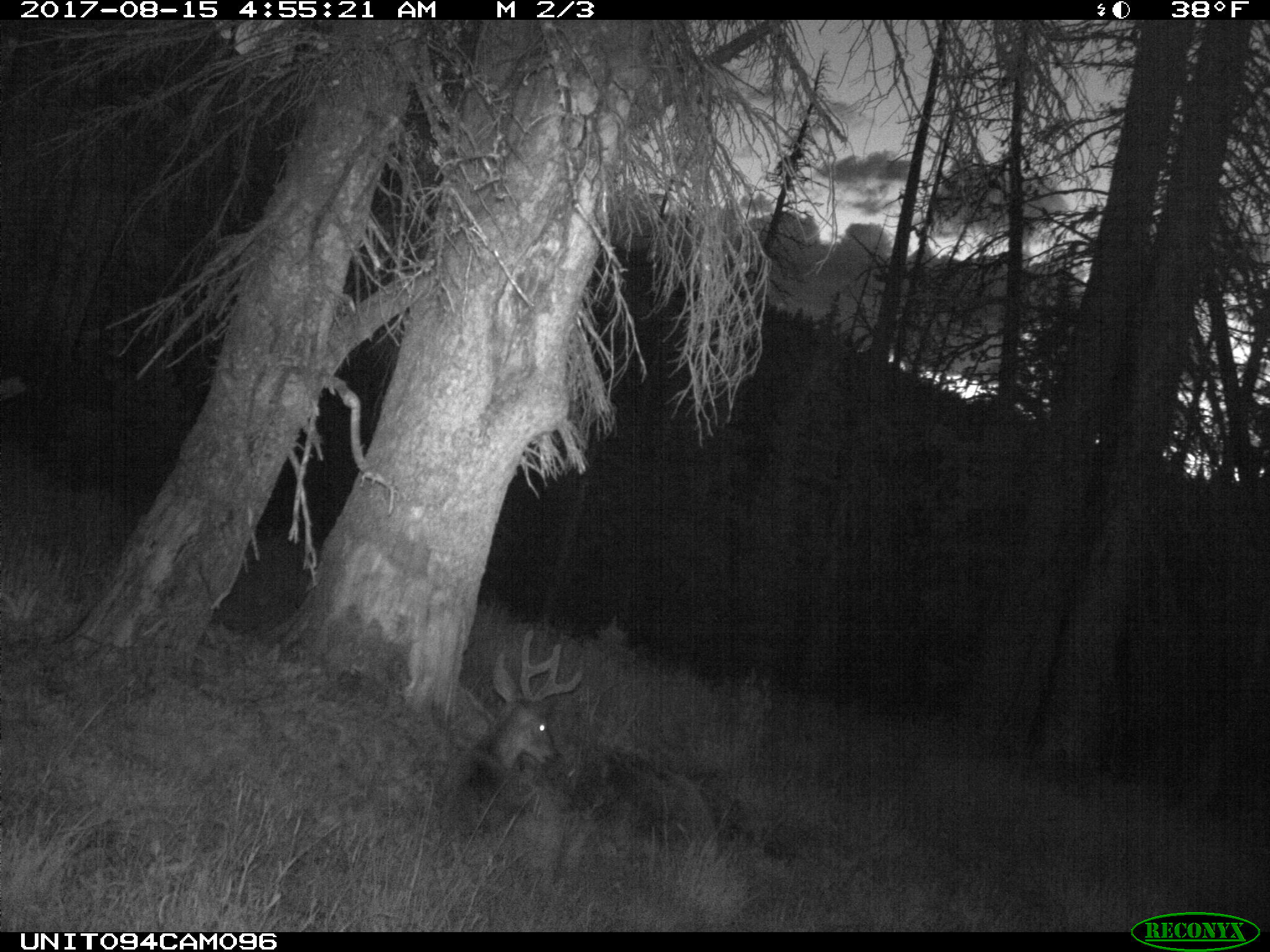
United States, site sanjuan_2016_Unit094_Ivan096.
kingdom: Animalia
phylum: Chordata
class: Mammalia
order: Artiodactyla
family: Cervidae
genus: Odocoileus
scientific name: Odocoileus hemionus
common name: mule deer